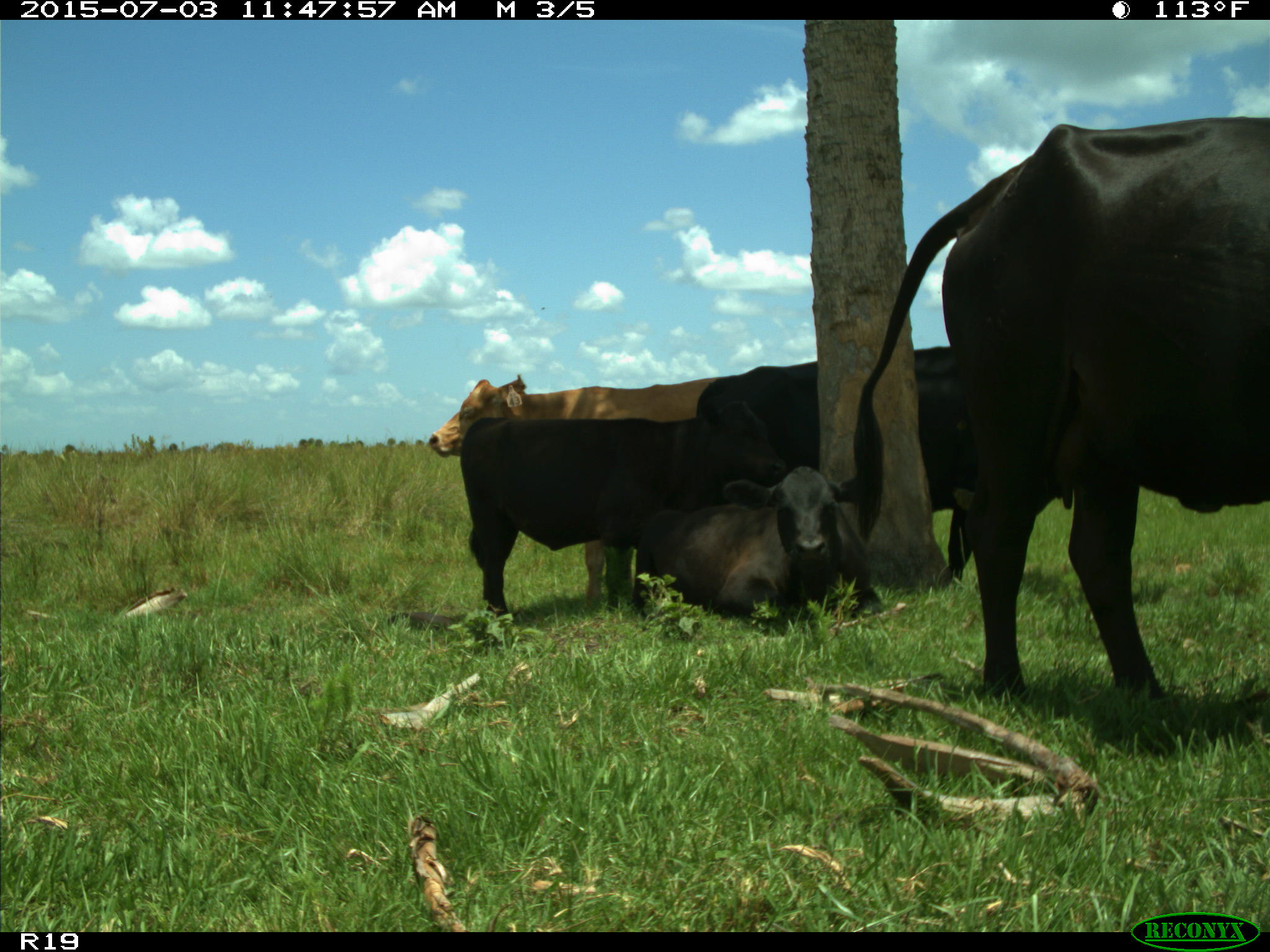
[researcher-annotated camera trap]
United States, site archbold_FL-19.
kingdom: Animalia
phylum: Chordata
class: Mammalia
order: Artiodactyla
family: Bovidae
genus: Bos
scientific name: Bos taurus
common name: domestic cow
Bos taurus (domestic cow).